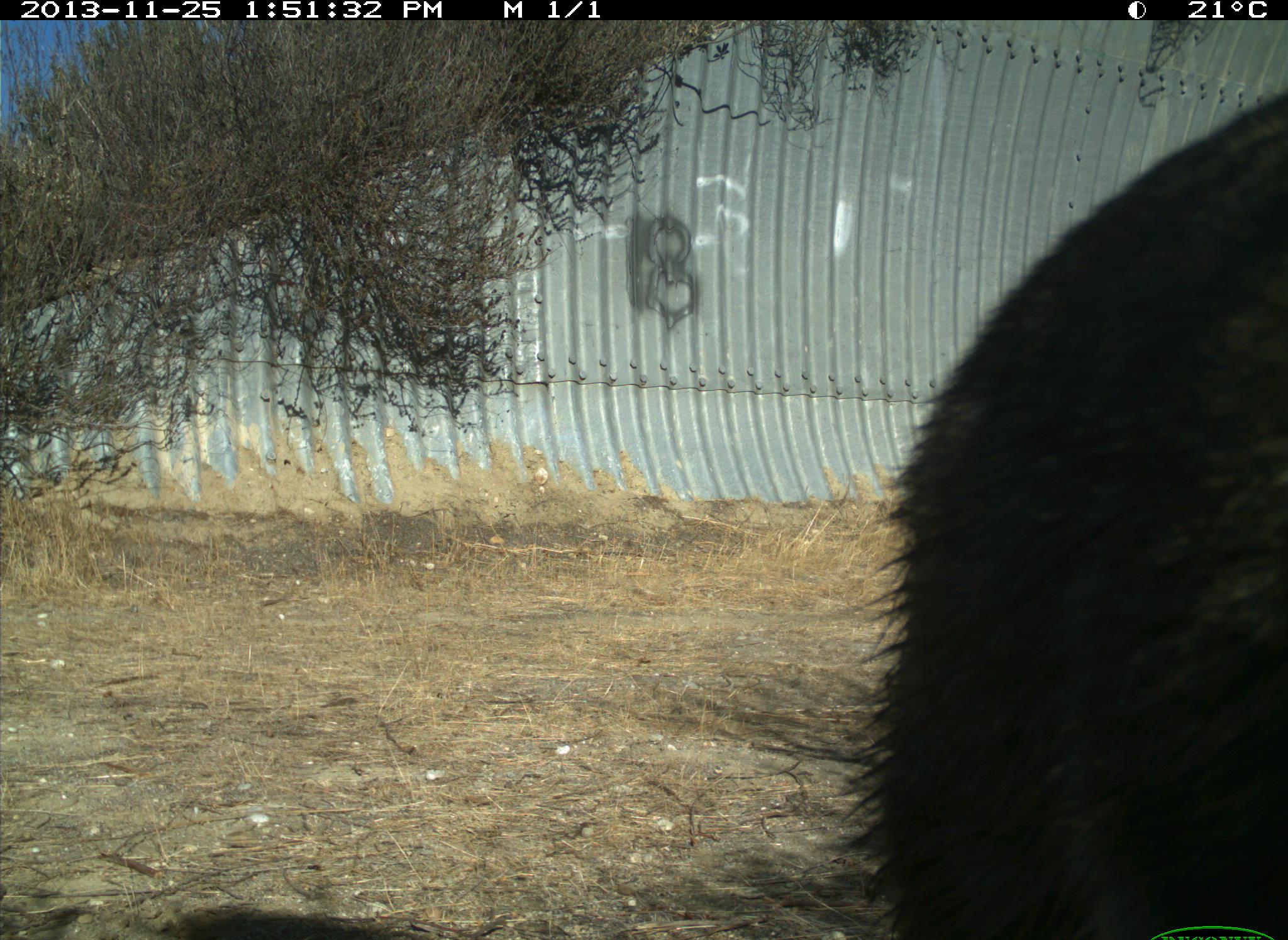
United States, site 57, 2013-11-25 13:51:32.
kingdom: Animalia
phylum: Chordata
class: Mammalia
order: Carnivora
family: Procyonidae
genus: Procyon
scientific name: Procyon lotor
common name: raccoon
Raccoon (Procyon lotor).